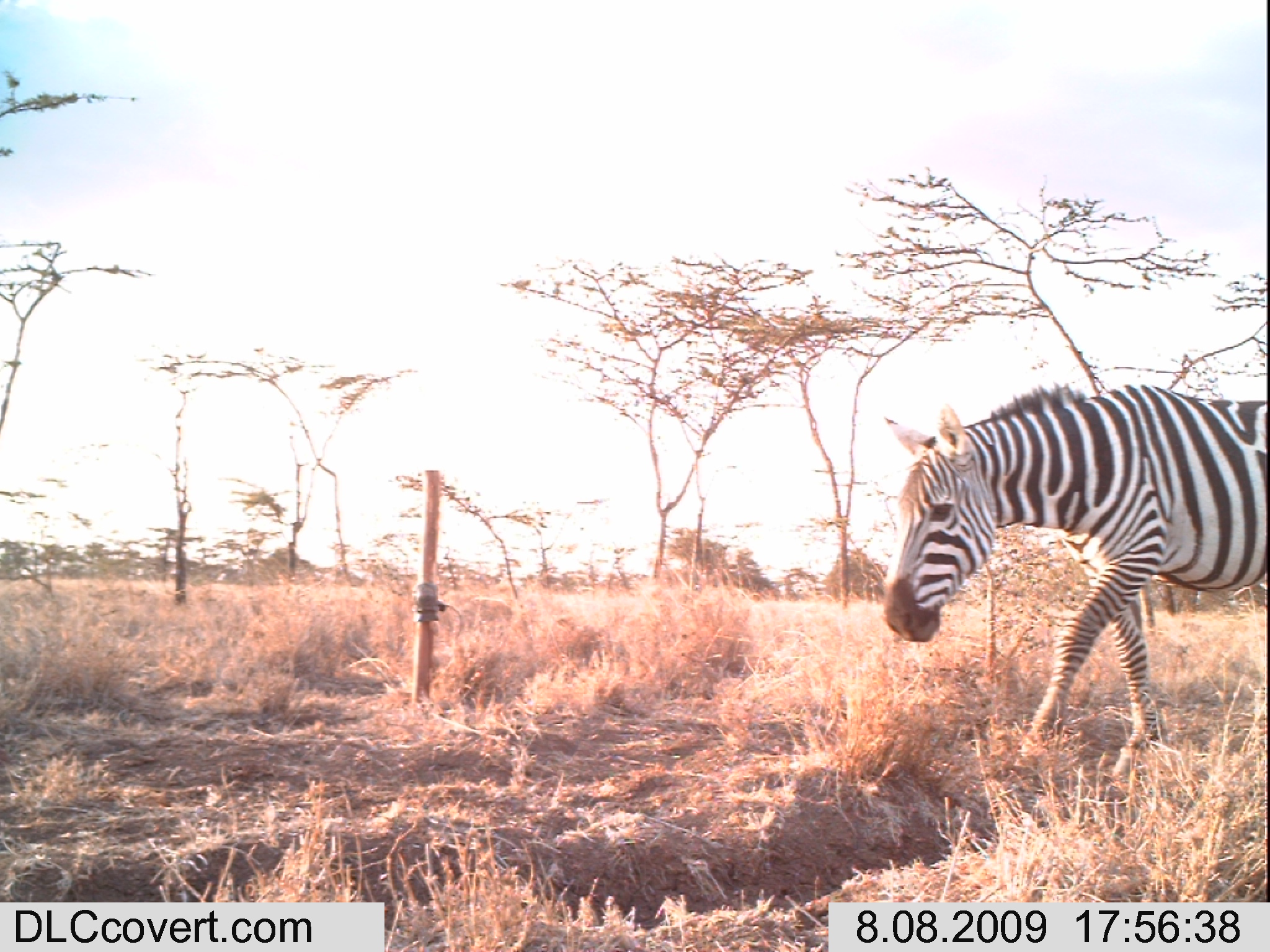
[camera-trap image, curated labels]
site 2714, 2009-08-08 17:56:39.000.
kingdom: Animalia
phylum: Chordata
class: Mammalia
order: Perissodactyla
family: Equidae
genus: Equus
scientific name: Equus quagga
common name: plains zebra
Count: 1.